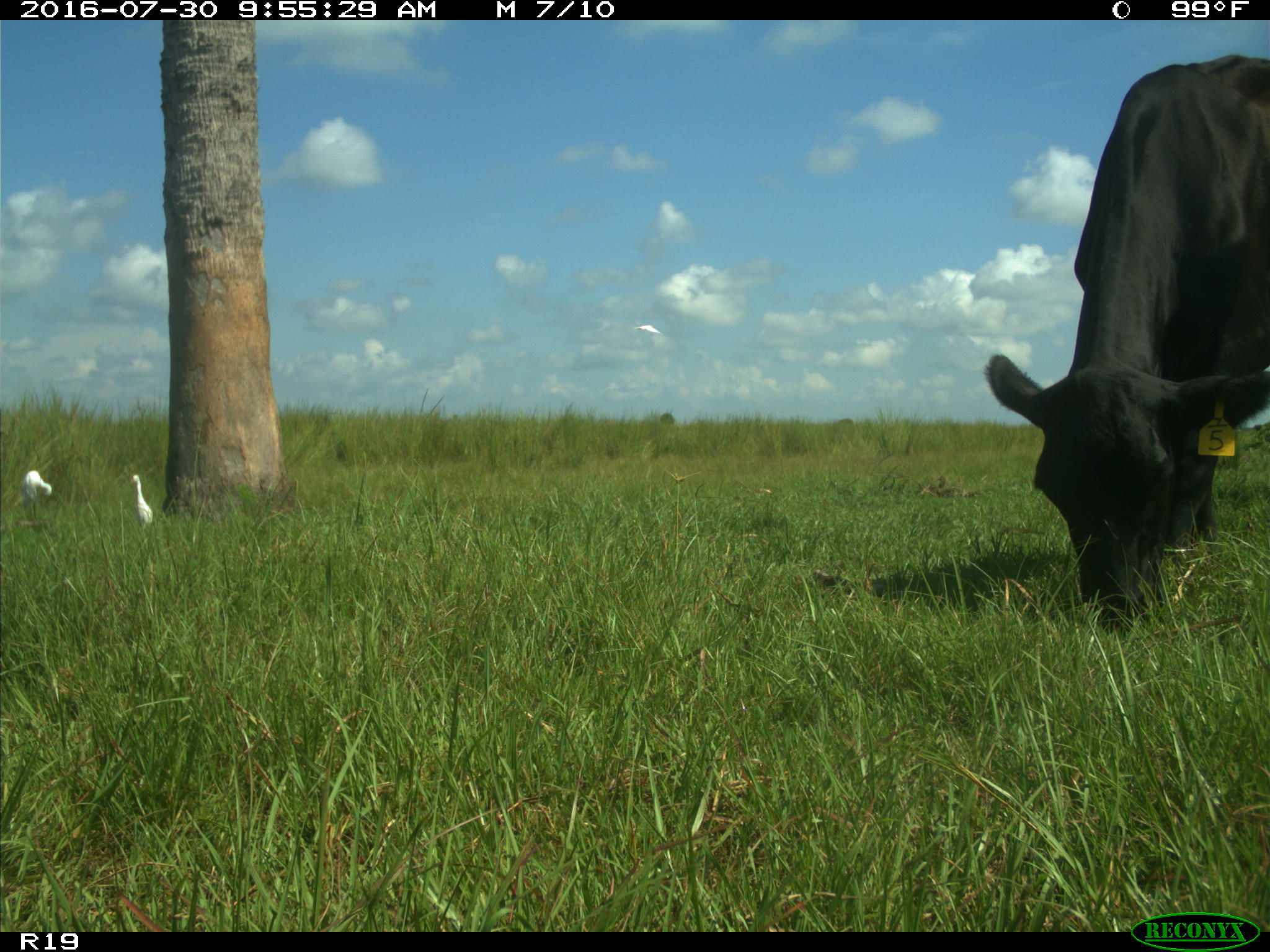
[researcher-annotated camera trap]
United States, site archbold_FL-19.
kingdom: Animalia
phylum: Chordata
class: Mammalia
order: Artiodactyla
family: Bovidae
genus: Bos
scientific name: Bos taurus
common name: domestic cow